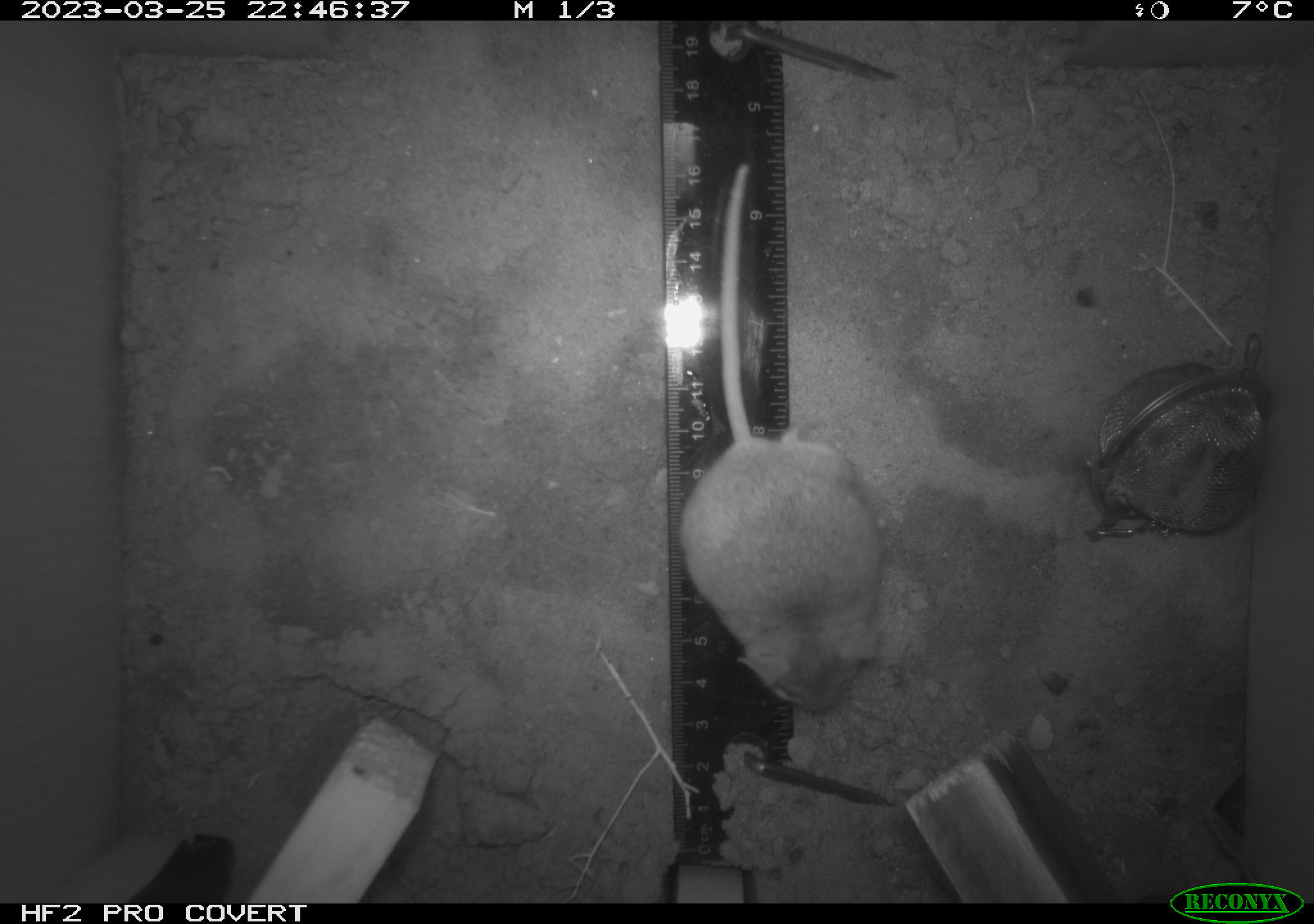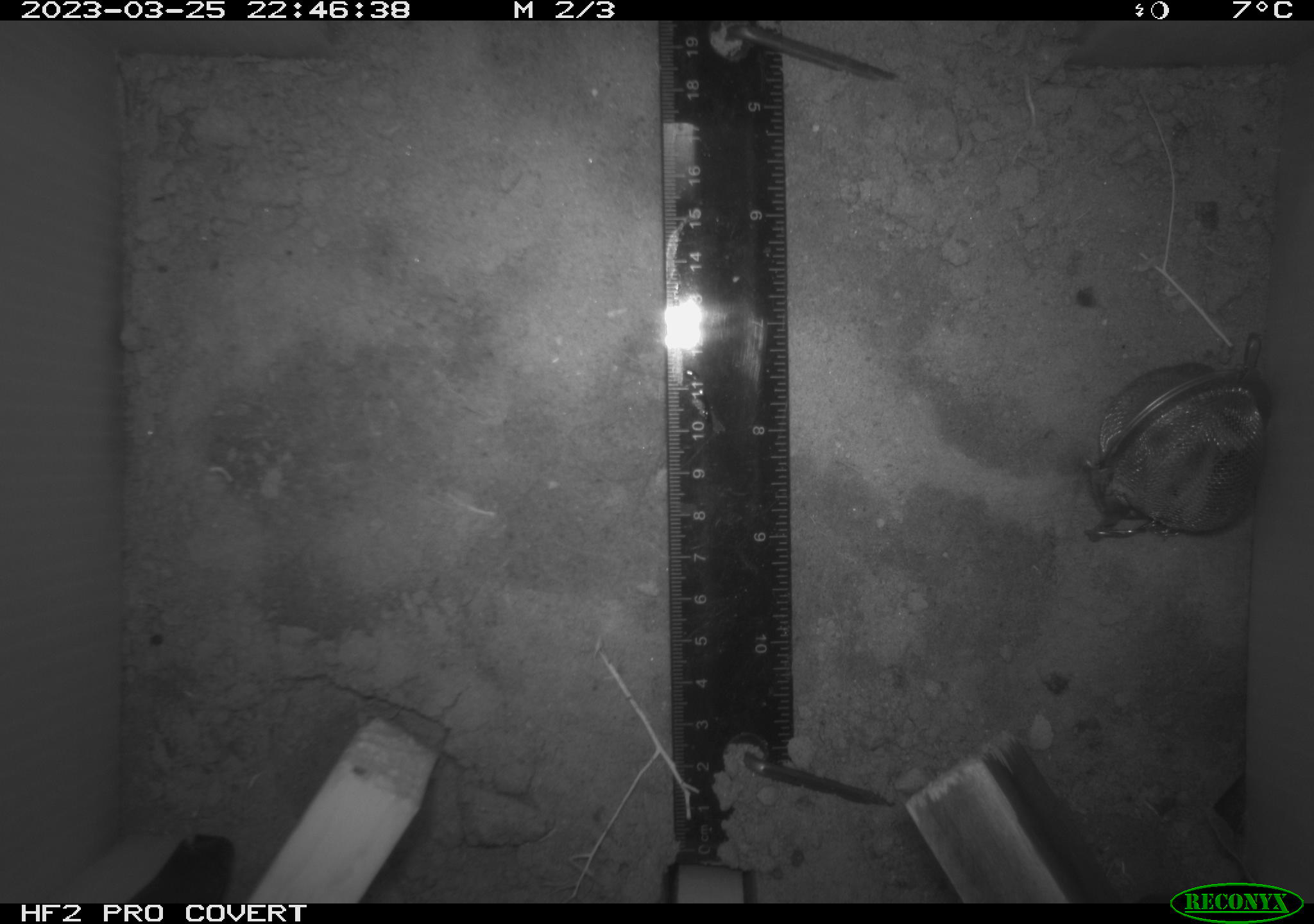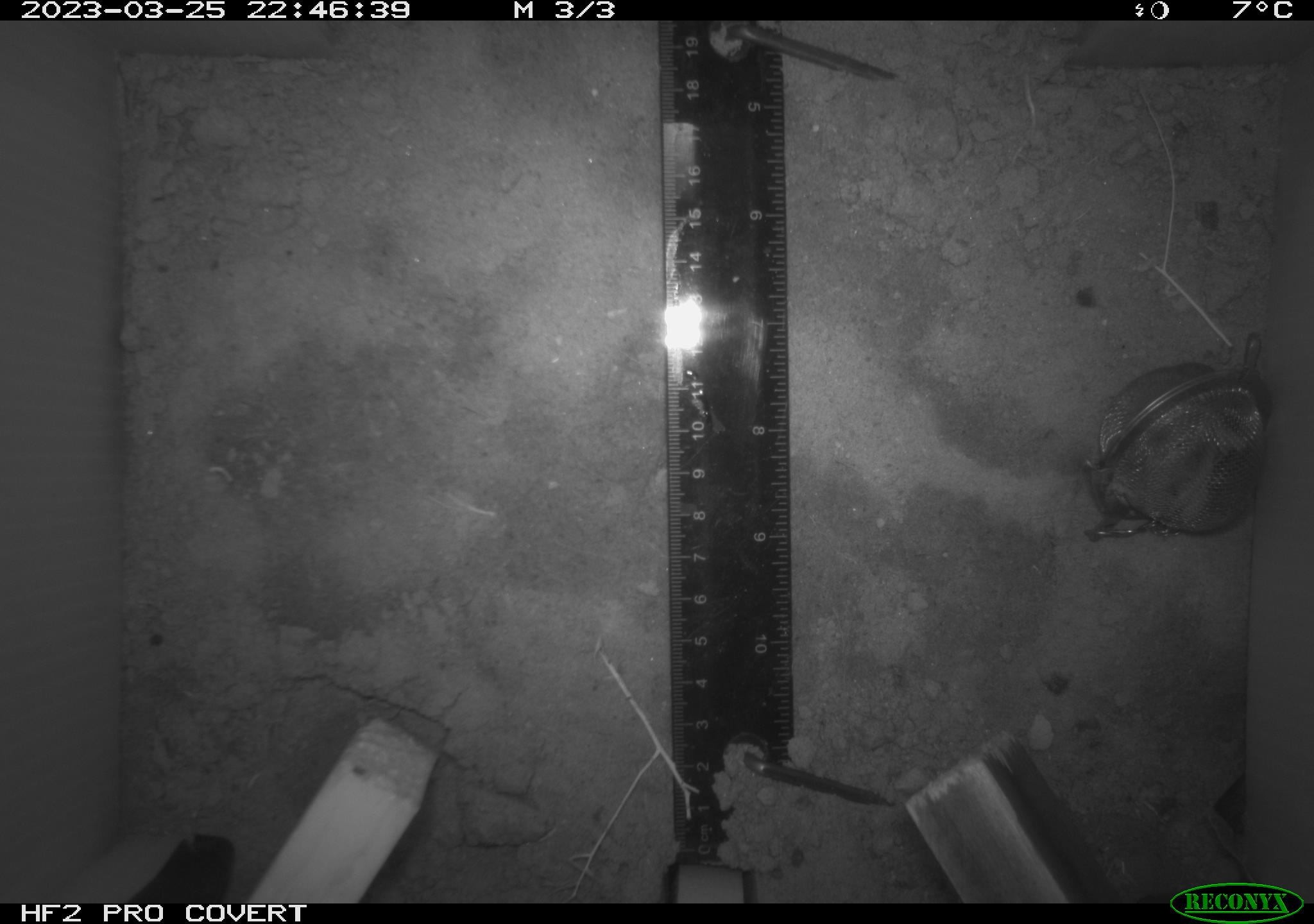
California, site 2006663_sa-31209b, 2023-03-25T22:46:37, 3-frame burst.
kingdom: Animalia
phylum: Chordata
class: Mammalia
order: Rodentia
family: Cricetidae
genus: Peromyscus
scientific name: Peromyscus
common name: deer mice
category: peromyscus species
Peromyscus species (deer mice) (Peromyscus).